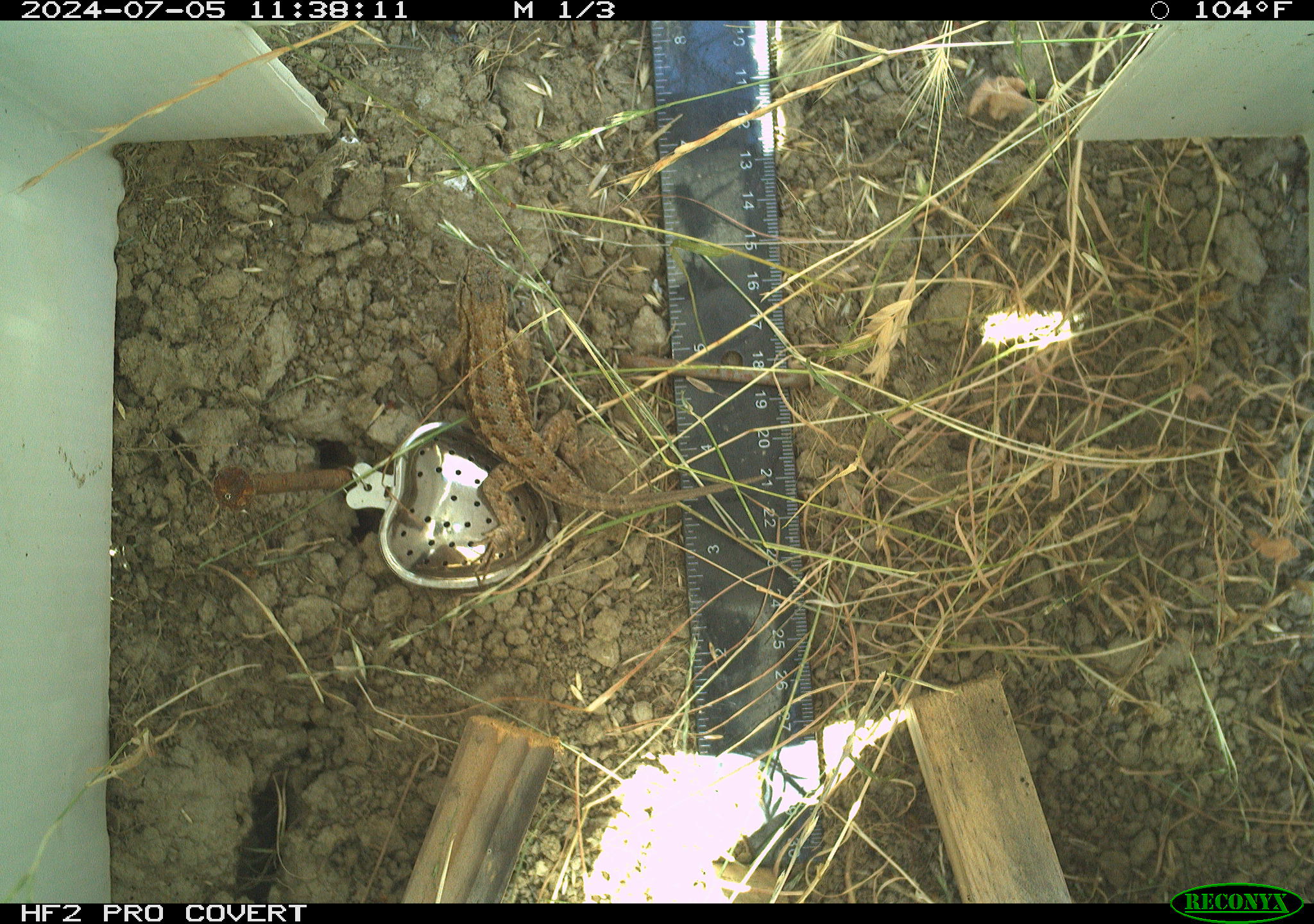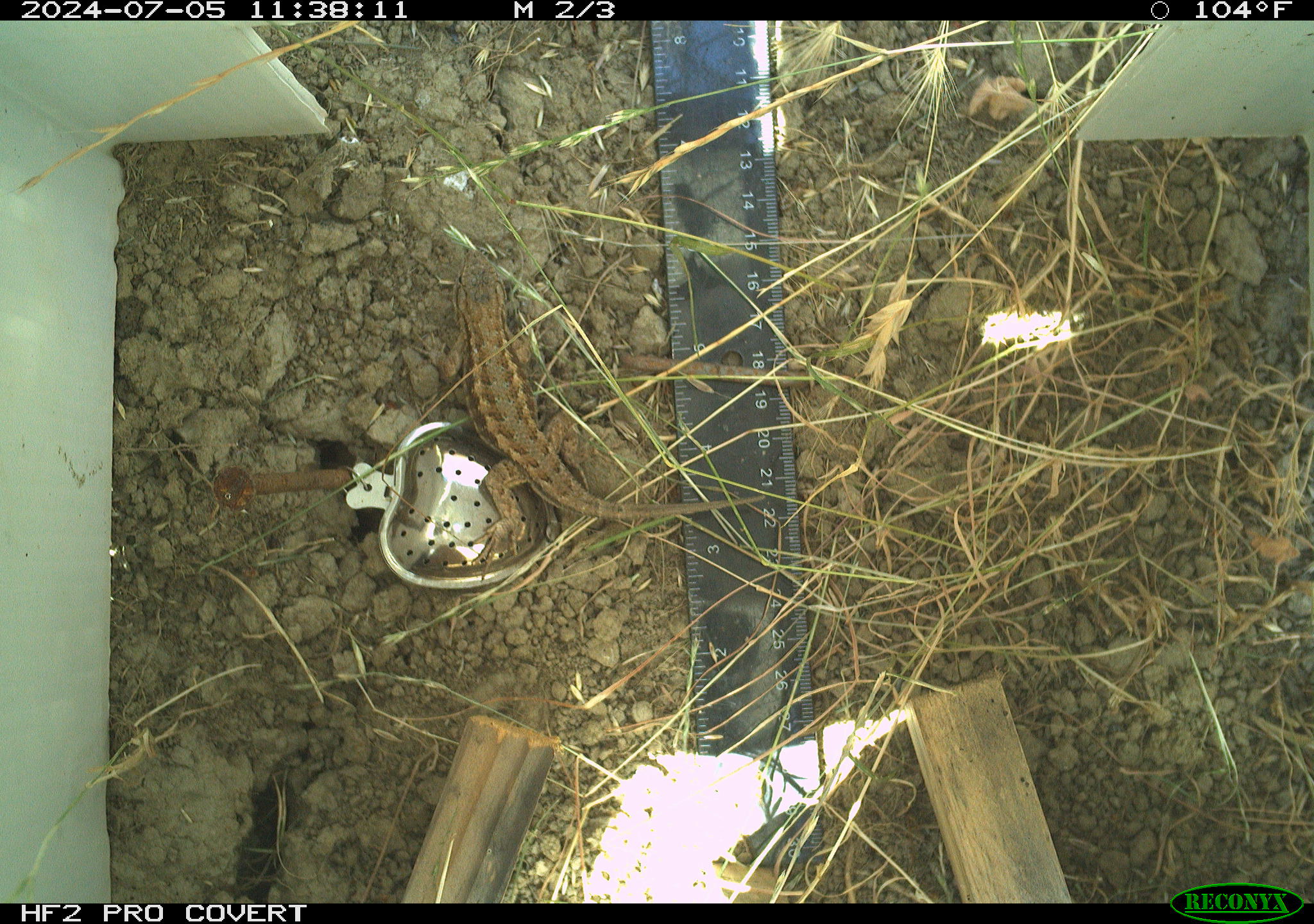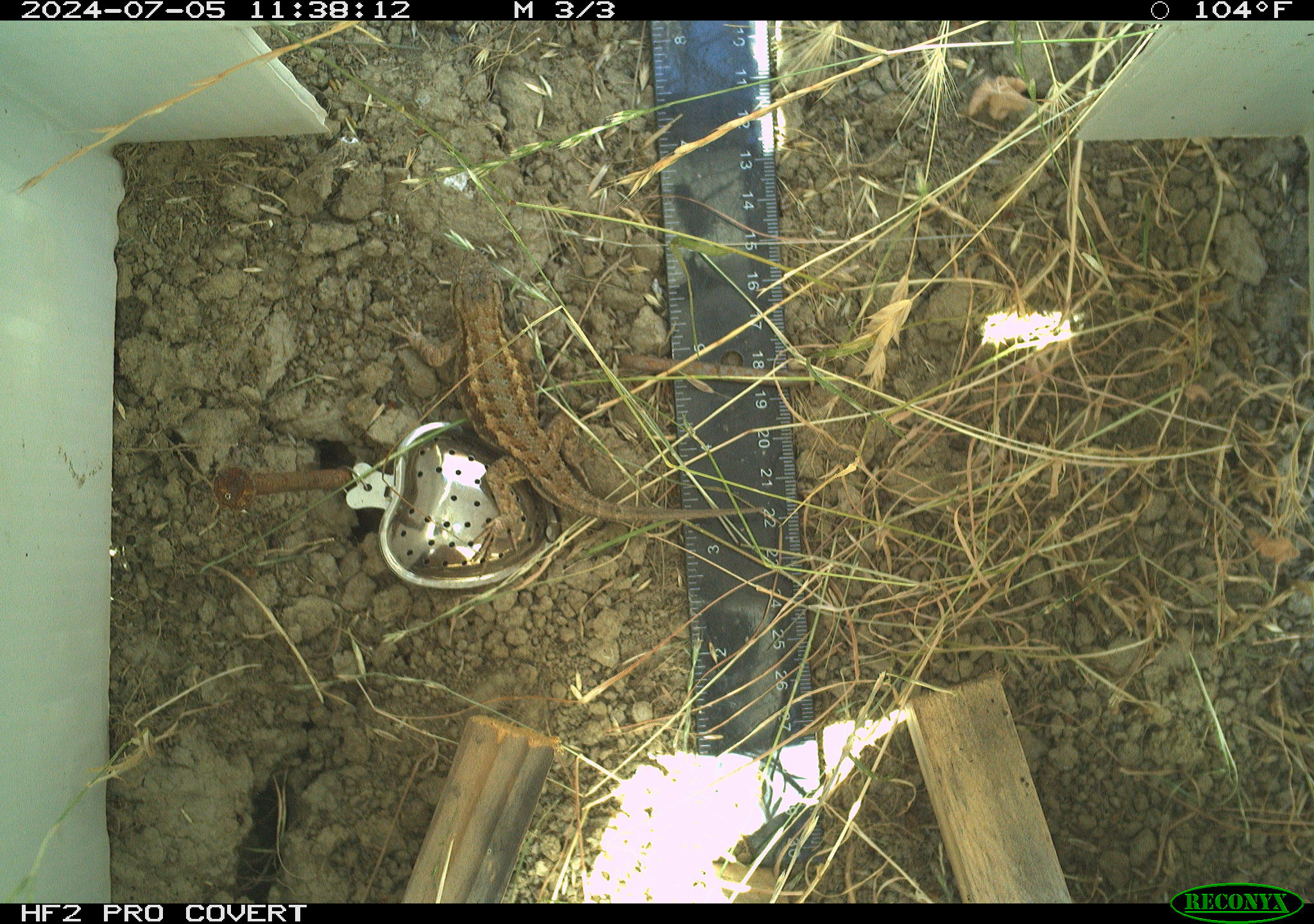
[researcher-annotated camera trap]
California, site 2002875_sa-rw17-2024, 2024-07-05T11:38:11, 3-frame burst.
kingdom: Animalia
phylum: Chordata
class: Reptilia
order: Squamata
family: Phrynosomatidae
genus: Sceloporus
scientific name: Sceloporus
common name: spiny lizards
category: sceloporus species